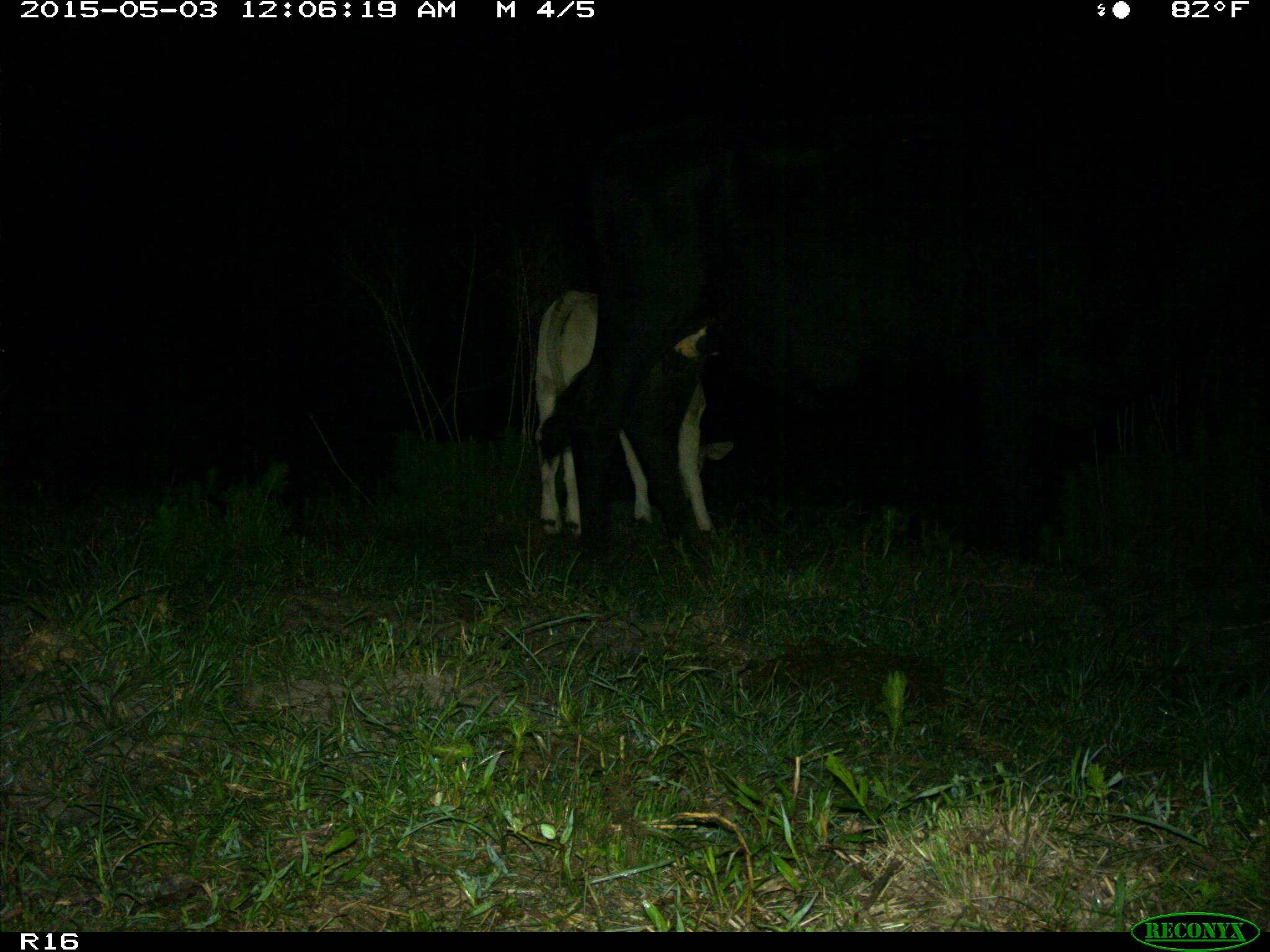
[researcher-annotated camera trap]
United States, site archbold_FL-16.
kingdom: Animalia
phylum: Chordata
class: Mammalia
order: Artiodactyla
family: Bovidae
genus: Bos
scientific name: Bos taurus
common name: domestic cow